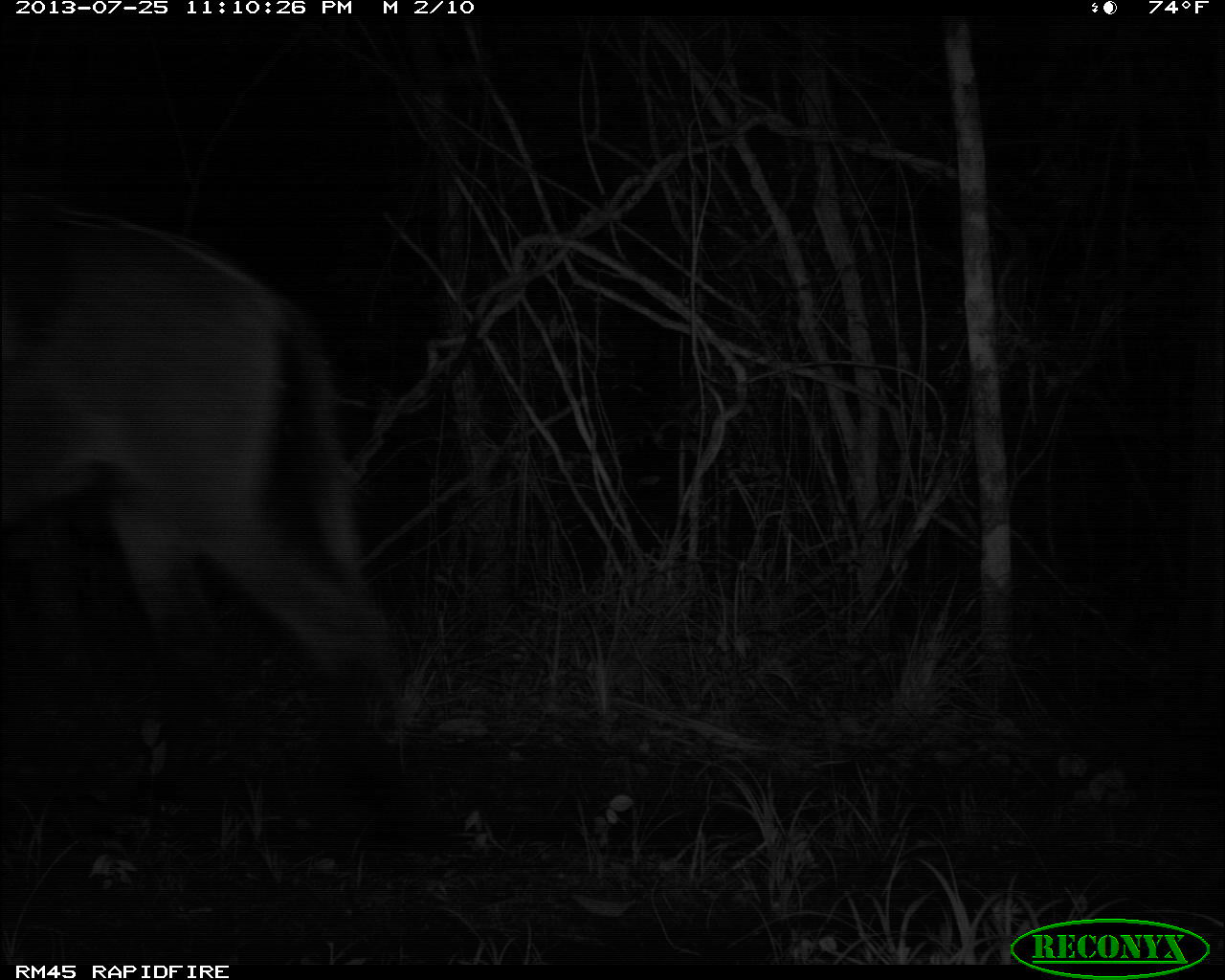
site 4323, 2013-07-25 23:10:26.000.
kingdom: Animalia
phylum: Chordata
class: Mammalia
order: Perissodactyla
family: Equidae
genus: Equus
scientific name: Equus ferus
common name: wild horse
Equus ferus (wild horse), count 1.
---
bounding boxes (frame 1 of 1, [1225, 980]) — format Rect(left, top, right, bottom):
equus ferus: Rect(0, 180, 398, 732)